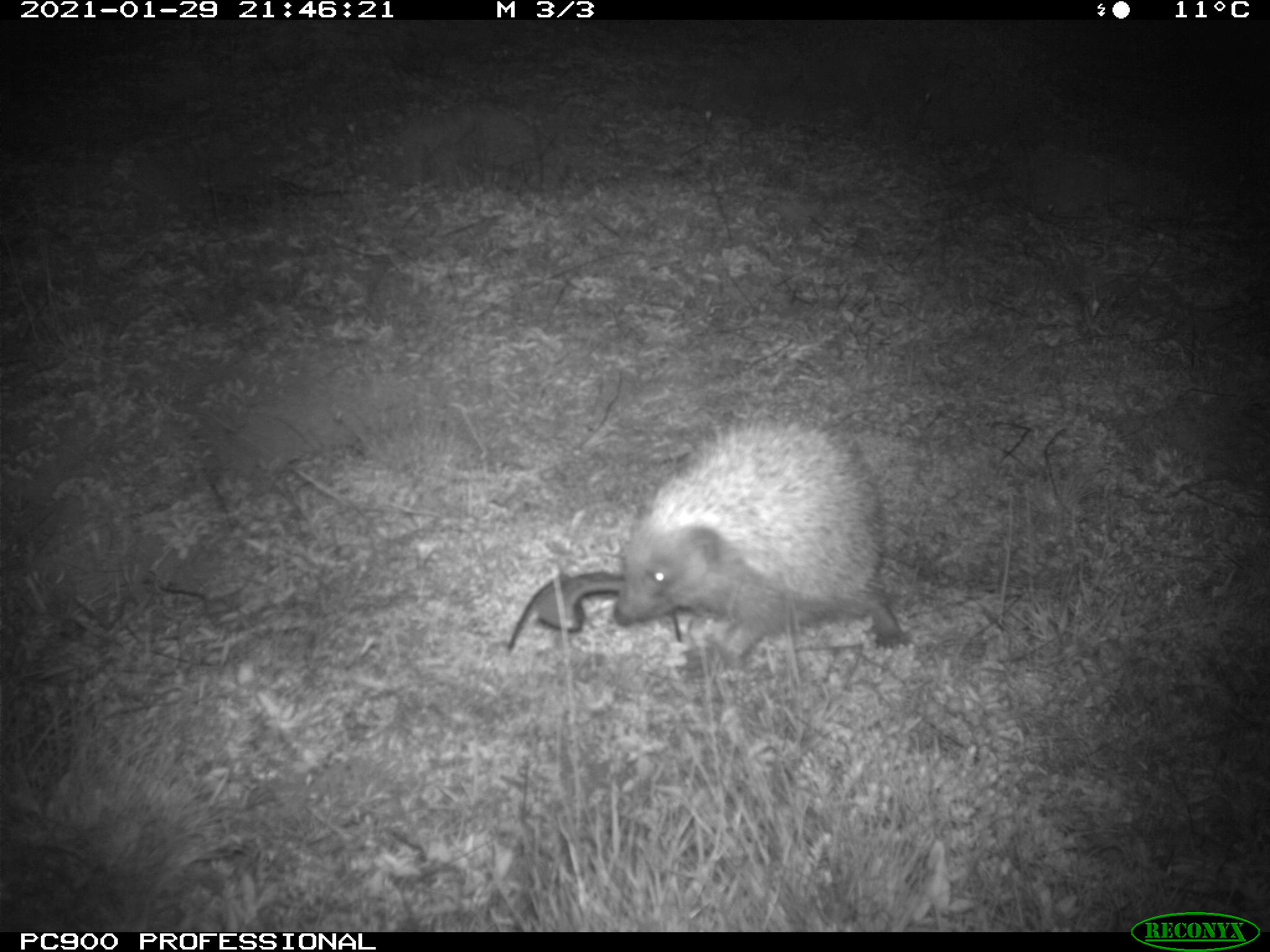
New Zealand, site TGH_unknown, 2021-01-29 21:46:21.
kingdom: Animalia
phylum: Chordata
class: Mammalia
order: Eulipotyphla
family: Erinaceidae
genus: Erinaceus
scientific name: Erinaceus europaeus europaeus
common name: european hedgehog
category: hedgehog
Hedgehog (european hedgehog) (Erinaceus europaeus europaeus).